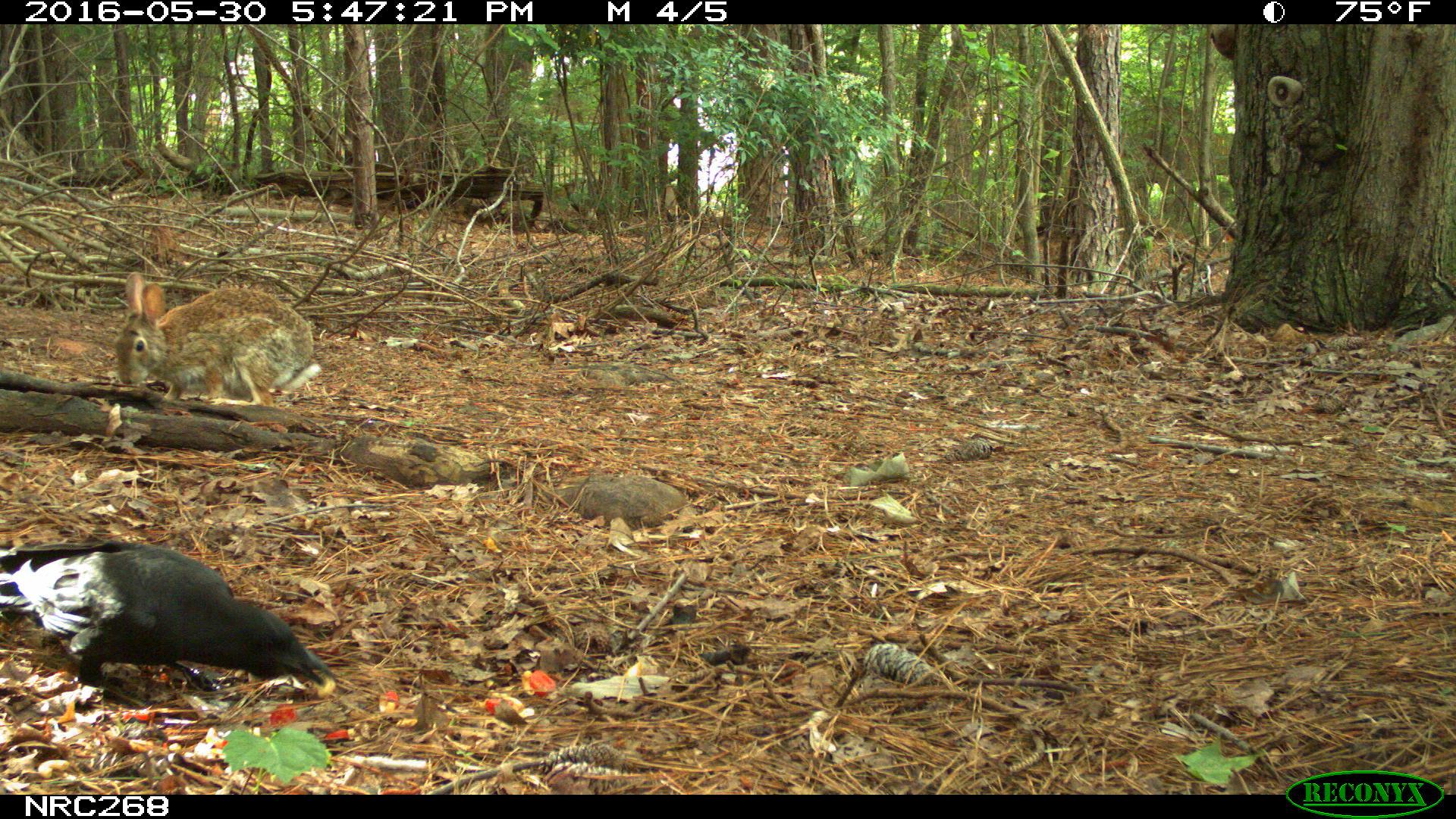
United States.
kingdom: Animalia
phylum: Chordata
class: Aves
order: Passeriformes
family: Corvidae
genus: Corvus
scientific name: Corvus brachyrhynchos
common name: american crow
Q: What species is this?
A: American Crow (Corvus brachyrhynchos).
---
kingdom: Animalia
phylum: Chordata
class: Mammalia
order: Lagomorpha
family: Leporidae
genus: Sylvilagus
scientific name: Sylvilagus floridanus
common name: eastern cottontail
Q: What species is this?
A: Eastern Cottontail (Sylvilagus floridanus).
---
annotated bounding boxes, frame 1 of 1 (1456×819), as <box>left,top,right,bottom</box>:
American Crow: <box>9,533,335,687</box>
Eastern Cottontail: <box>111,256,329,412</box>